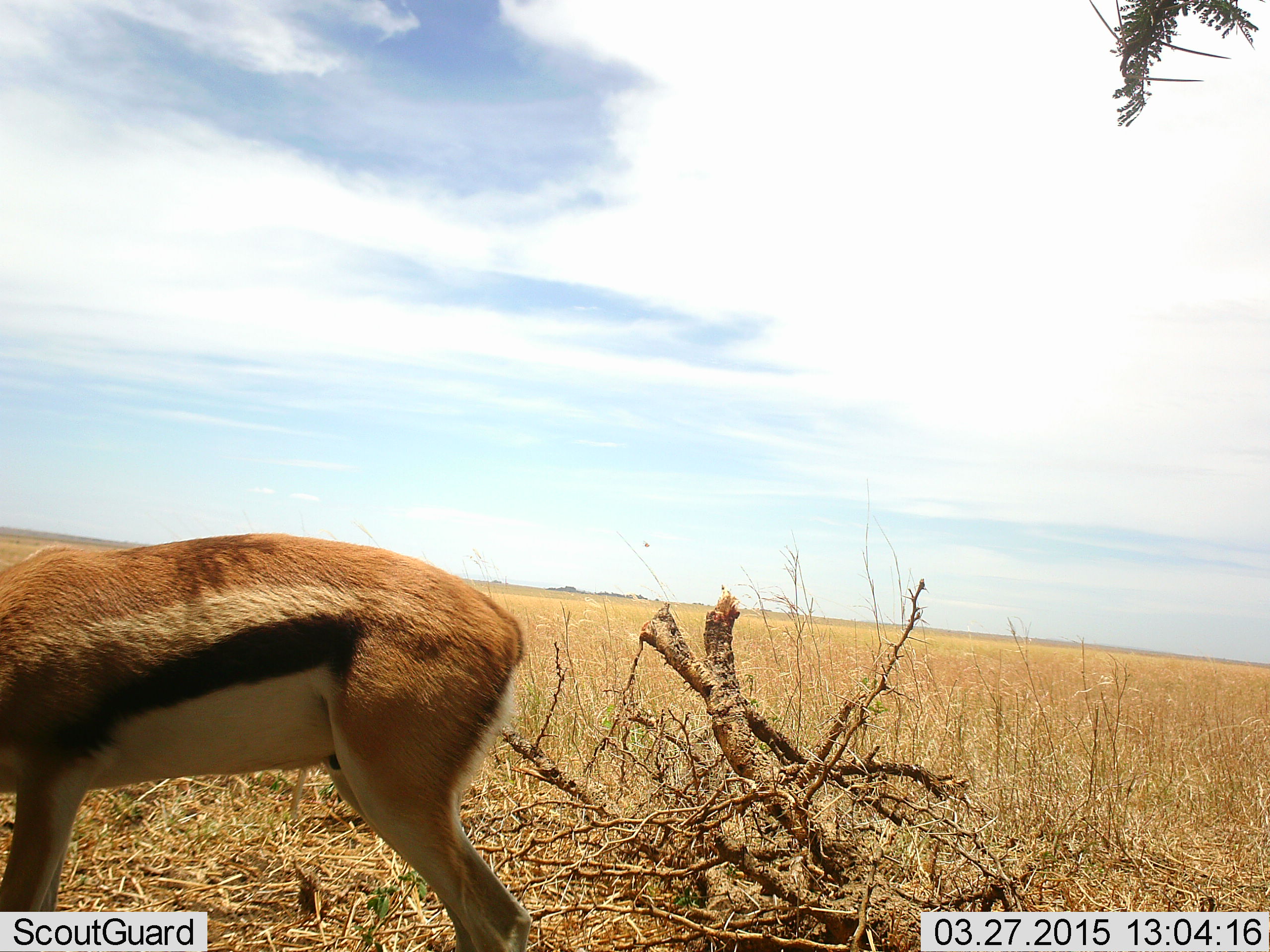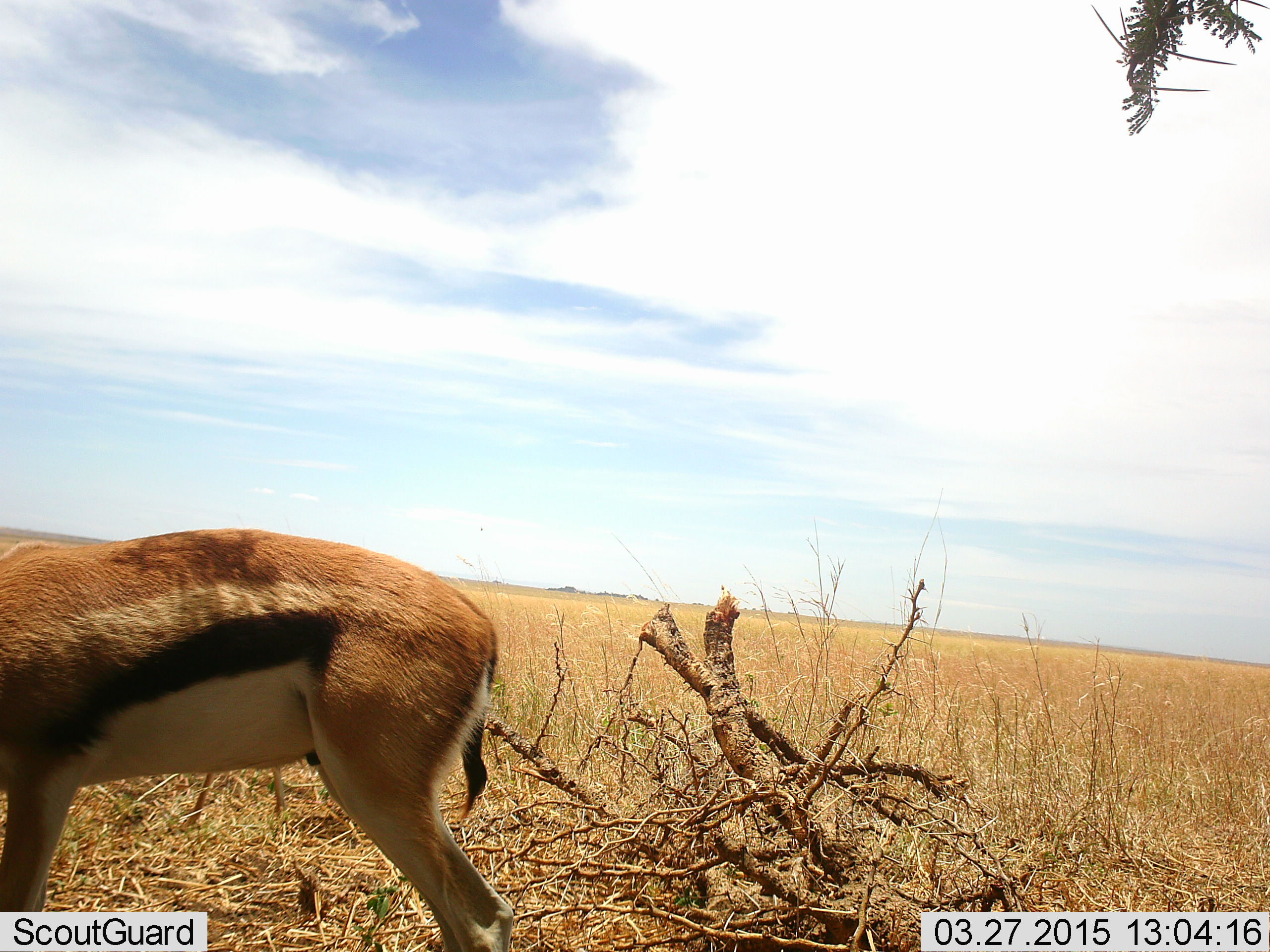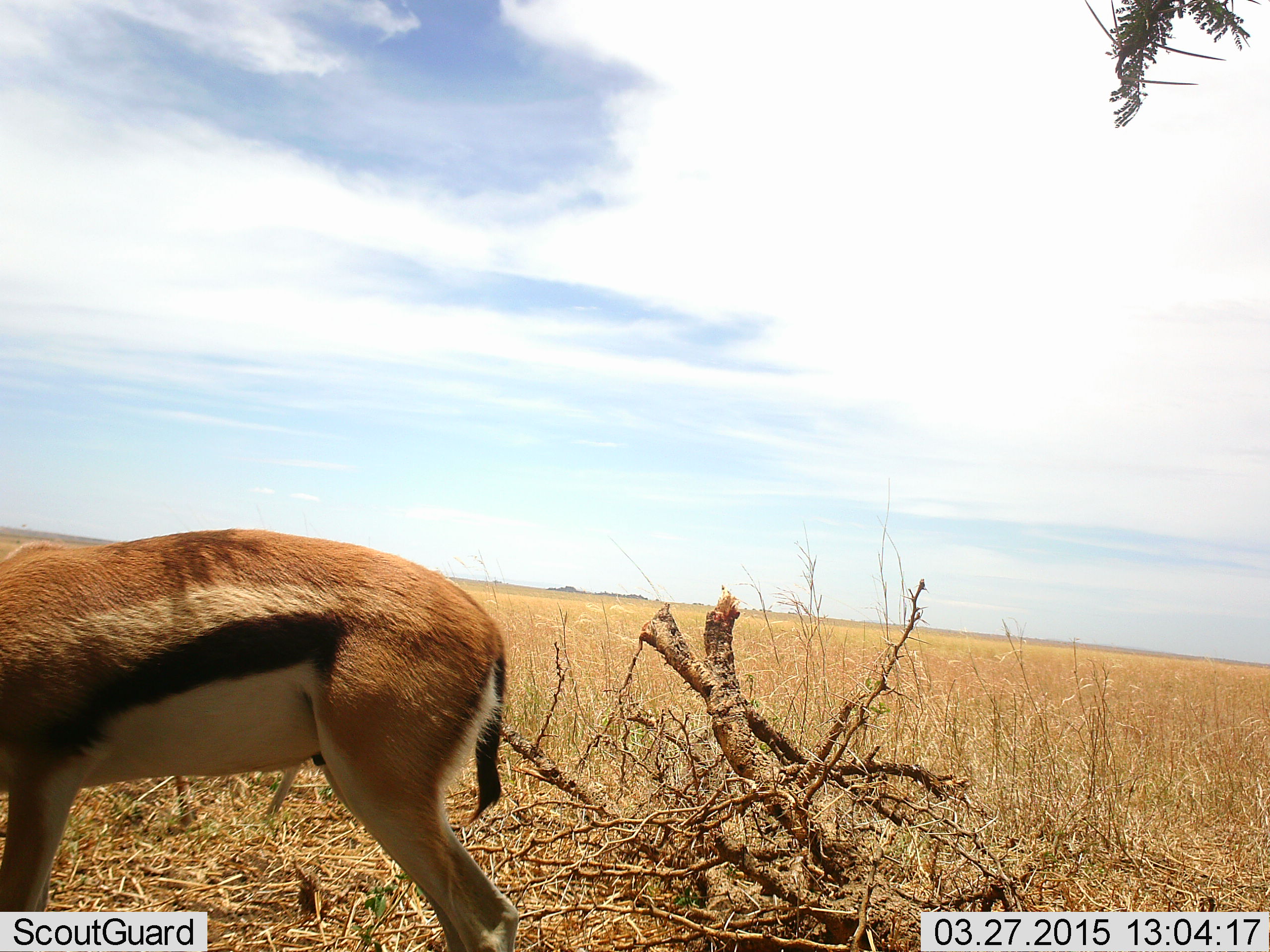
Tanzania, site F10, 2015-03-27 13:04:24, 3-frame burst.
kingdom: Animalia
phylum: Chordata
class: Mammalia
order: Artiodactyla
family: Bovidae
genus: Eudorcas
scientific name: Eudorcas thomsonii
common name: thomson's gazelle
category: gazellethomsons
Gazellethomsons (thomson's gazelle) (Eudorcas thomsonii), count 1. Behavior (volunteer vote fractions): standing 60%, resting 0%, moving 0%, interacting 0%. Young present (vote fraction): 0%. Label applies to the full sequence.